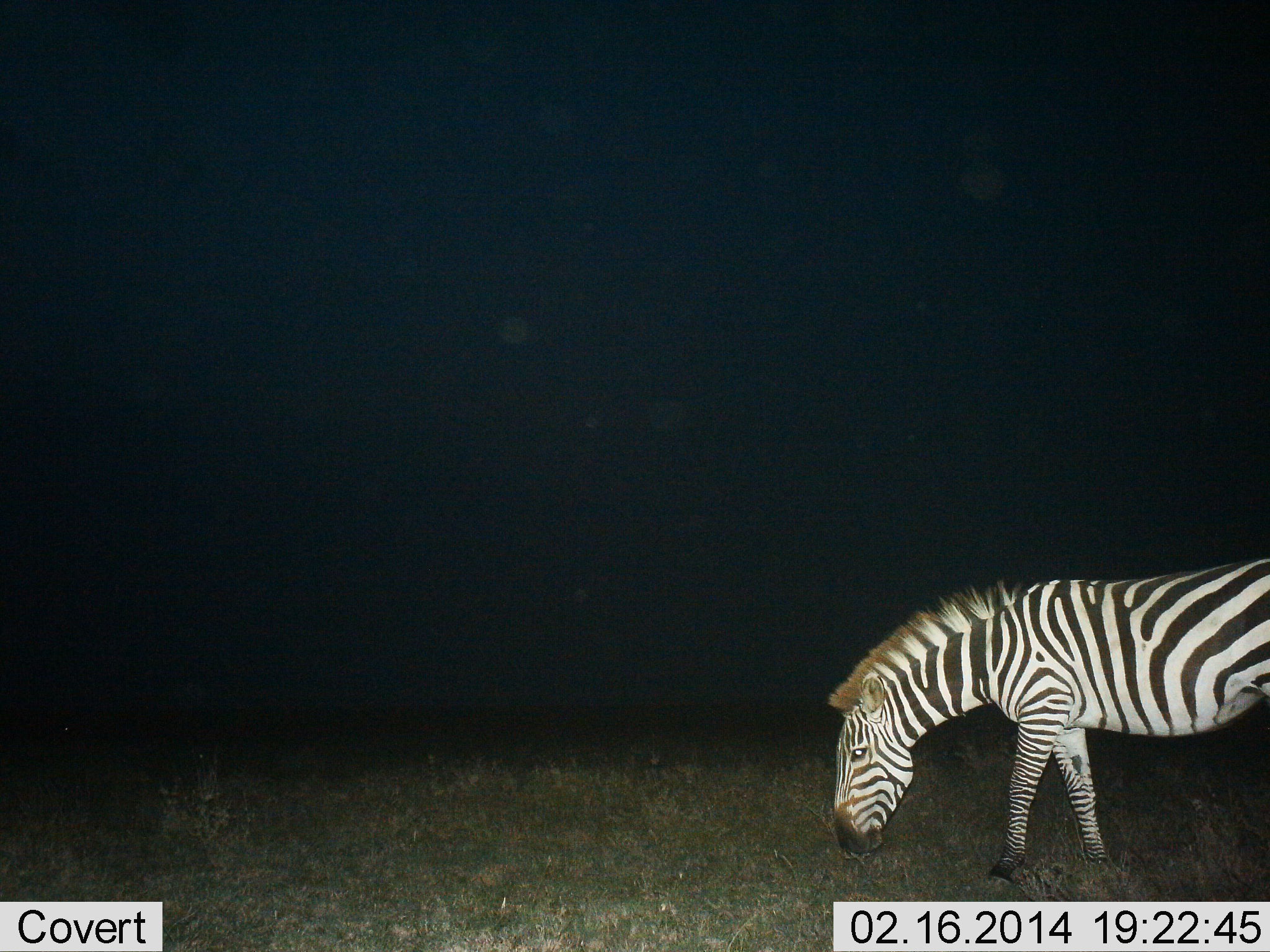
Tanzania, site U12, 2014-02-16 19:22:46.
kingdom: Animalia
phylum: Chordata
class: Mammalia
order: Perissodactyla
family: Equidae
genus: Equus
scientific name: Equus quagga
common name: plains zebra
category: zebra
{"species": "zebra (plains zebra) (Equus quagga)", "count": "1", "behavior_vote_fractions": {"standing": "30%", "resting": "0%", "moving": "0%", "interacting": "0%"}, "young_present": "0%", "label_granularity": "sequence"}